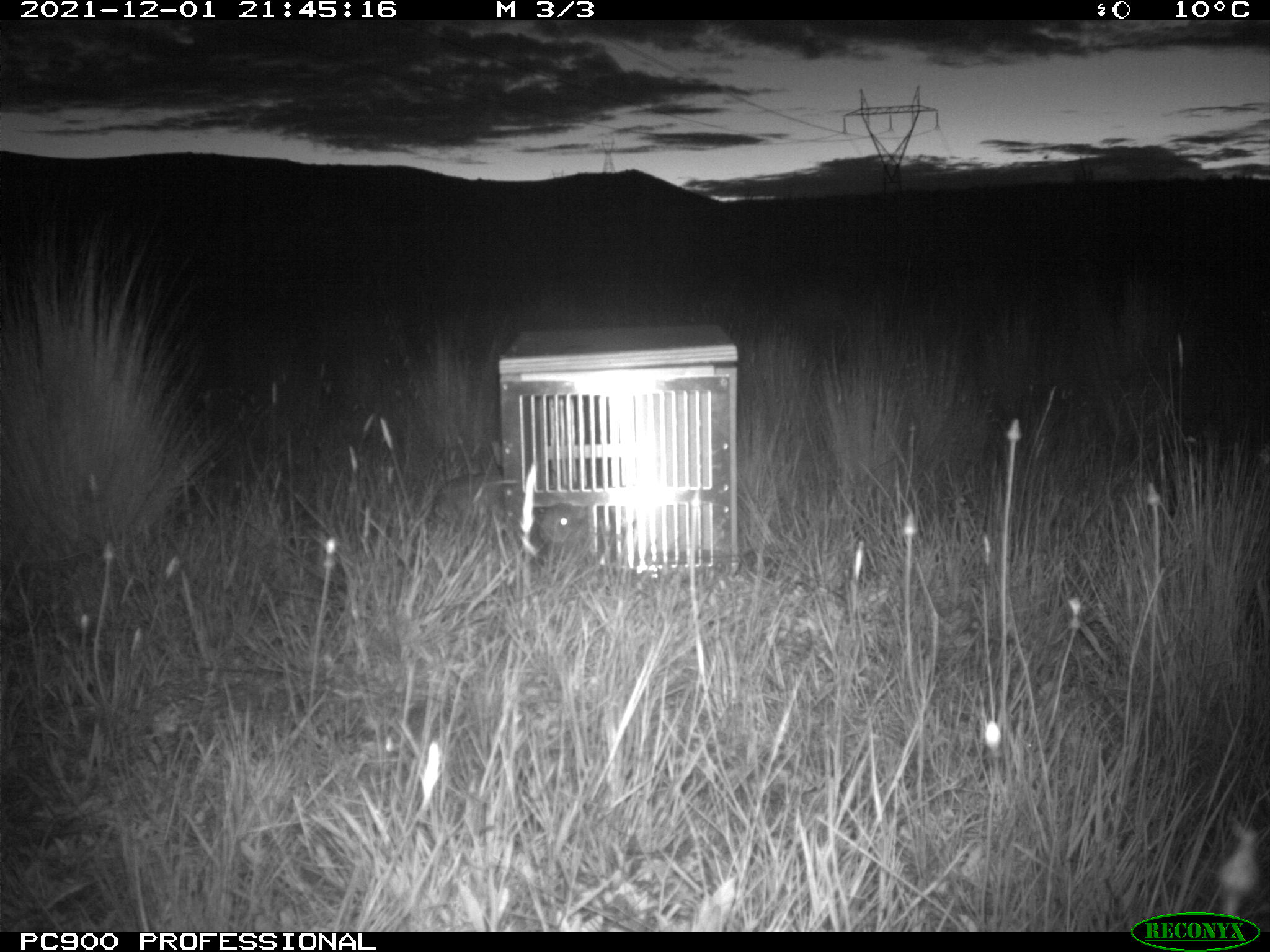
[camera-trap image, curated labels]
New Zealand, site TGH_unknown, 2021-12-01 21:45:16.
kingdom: Animalia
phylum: Chordata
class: Mammalia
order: Lagomorpha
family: Leporidae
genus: Oryctolagus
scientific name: Oryctolagus cuniculus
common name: european rabbit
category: rabbit